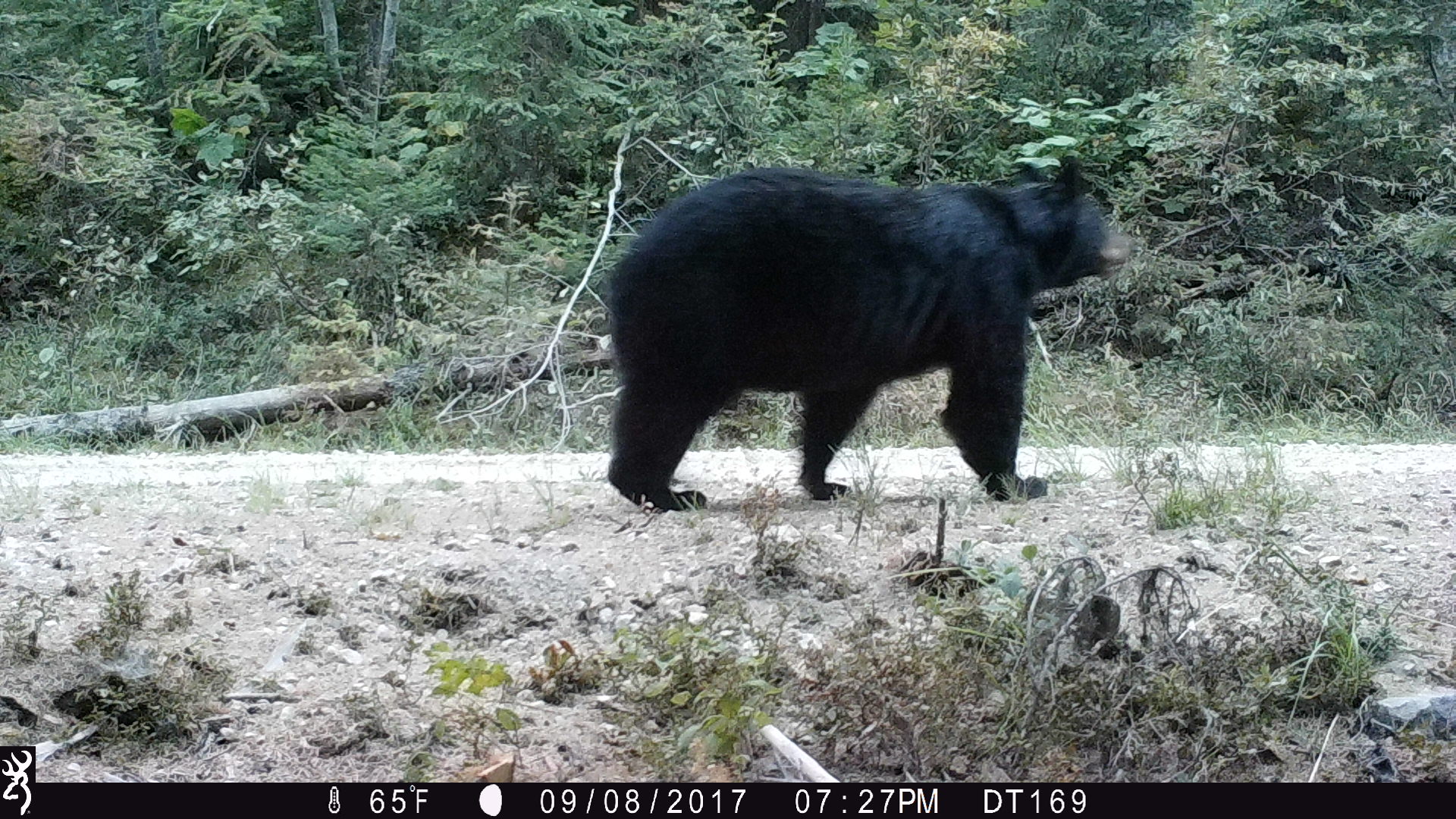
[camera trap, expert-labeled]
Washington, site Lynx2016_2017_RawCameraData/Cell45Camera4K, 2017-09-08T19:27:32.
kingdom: Animalia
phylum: Chordata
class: Mammalia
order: Carnivora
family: Ursidae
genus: Ursus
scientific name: Ursus americanus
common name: american black bear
Ursus americanus (american black bear). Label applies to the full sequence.